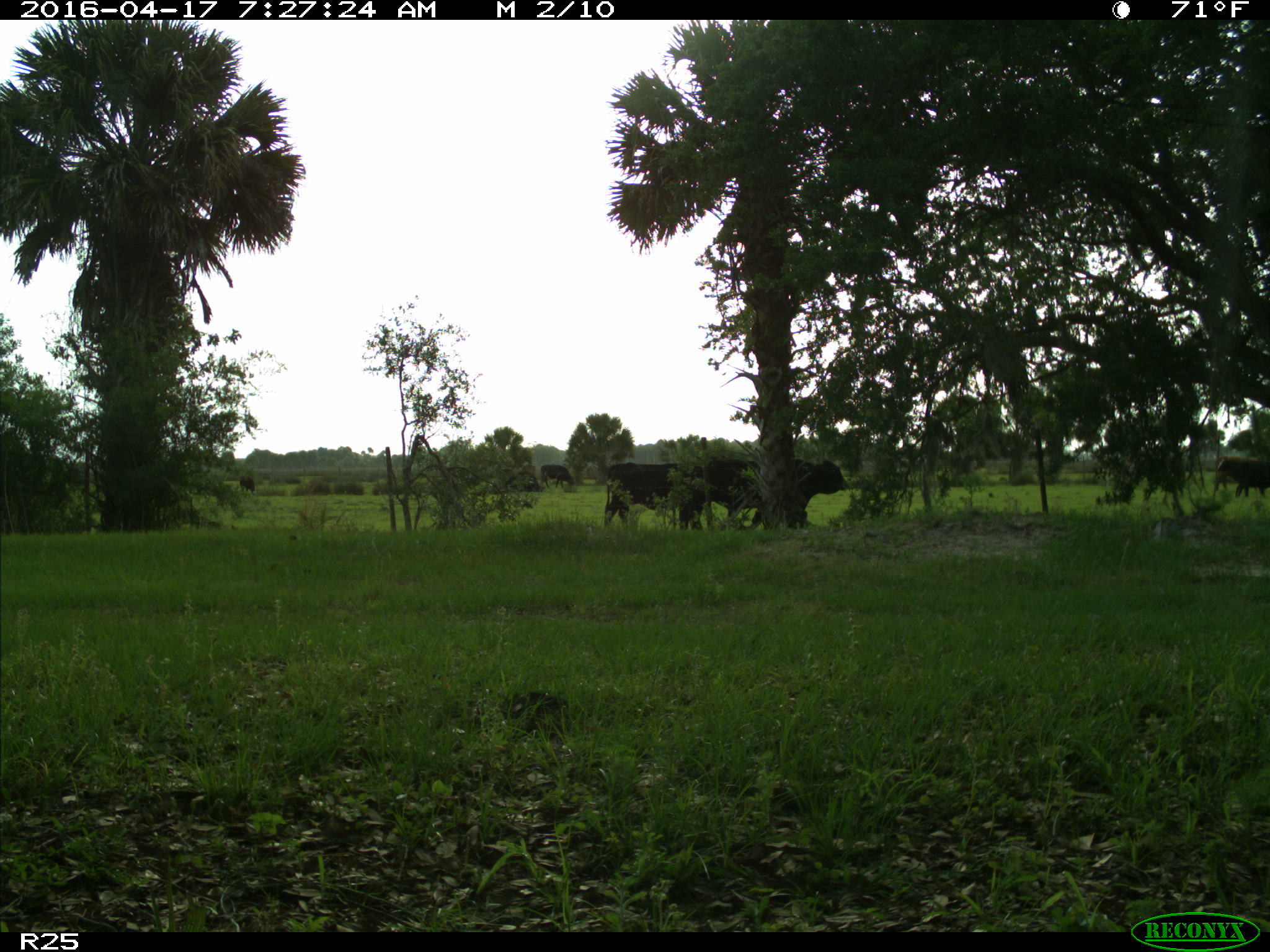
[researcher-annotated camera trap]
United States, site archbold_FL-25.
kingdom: Animalia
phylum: Chordata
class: Mammalia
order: Artiodactyla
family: Bovidae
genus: Bos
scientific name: Bos taurus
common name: domestic cow